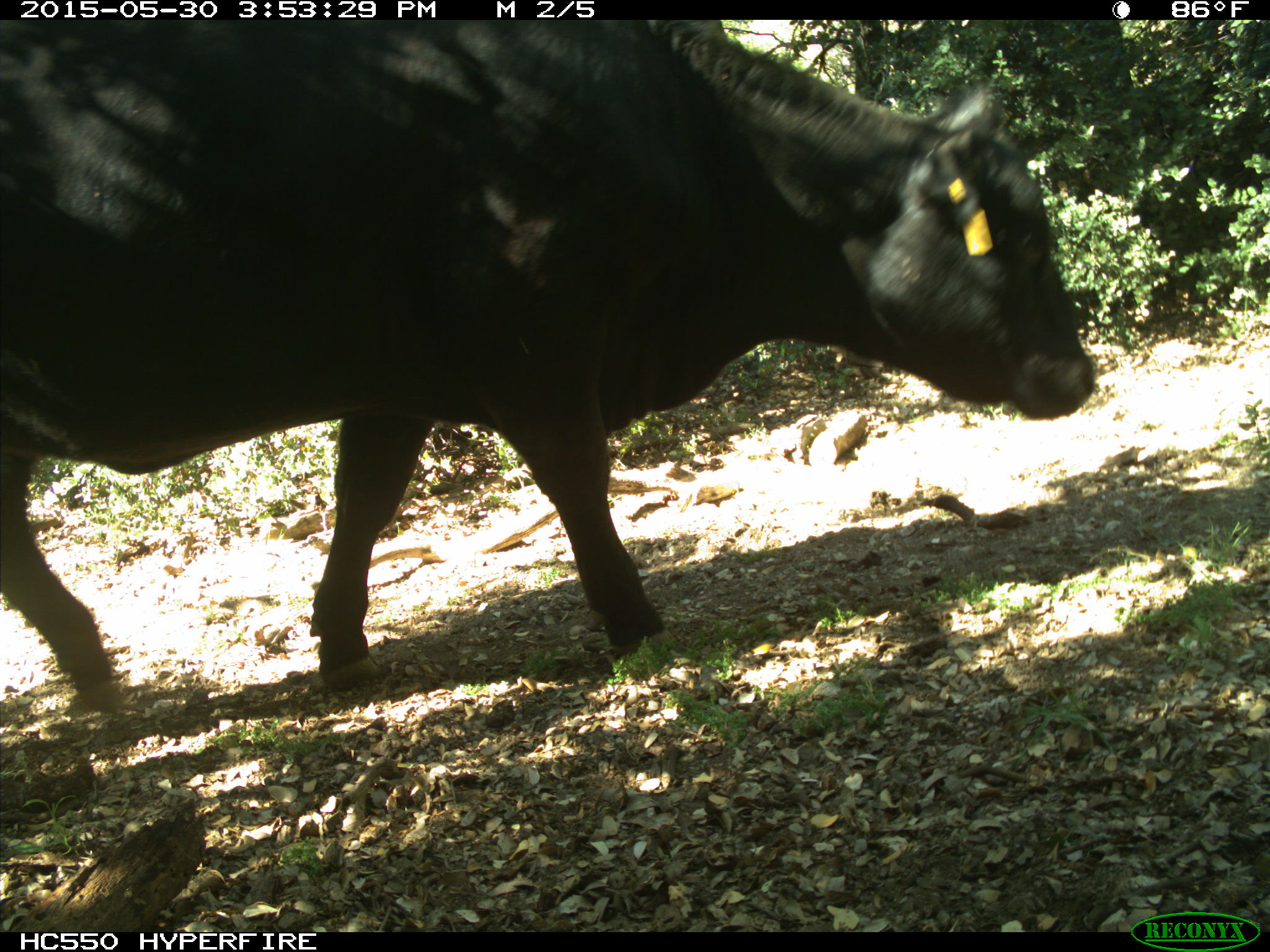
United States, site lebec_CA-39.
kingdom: Animalia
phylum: Chordata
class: Mammalia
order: Artiodactyla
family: Bovidae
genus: Bos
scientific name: Bos taurus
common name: domestic cow